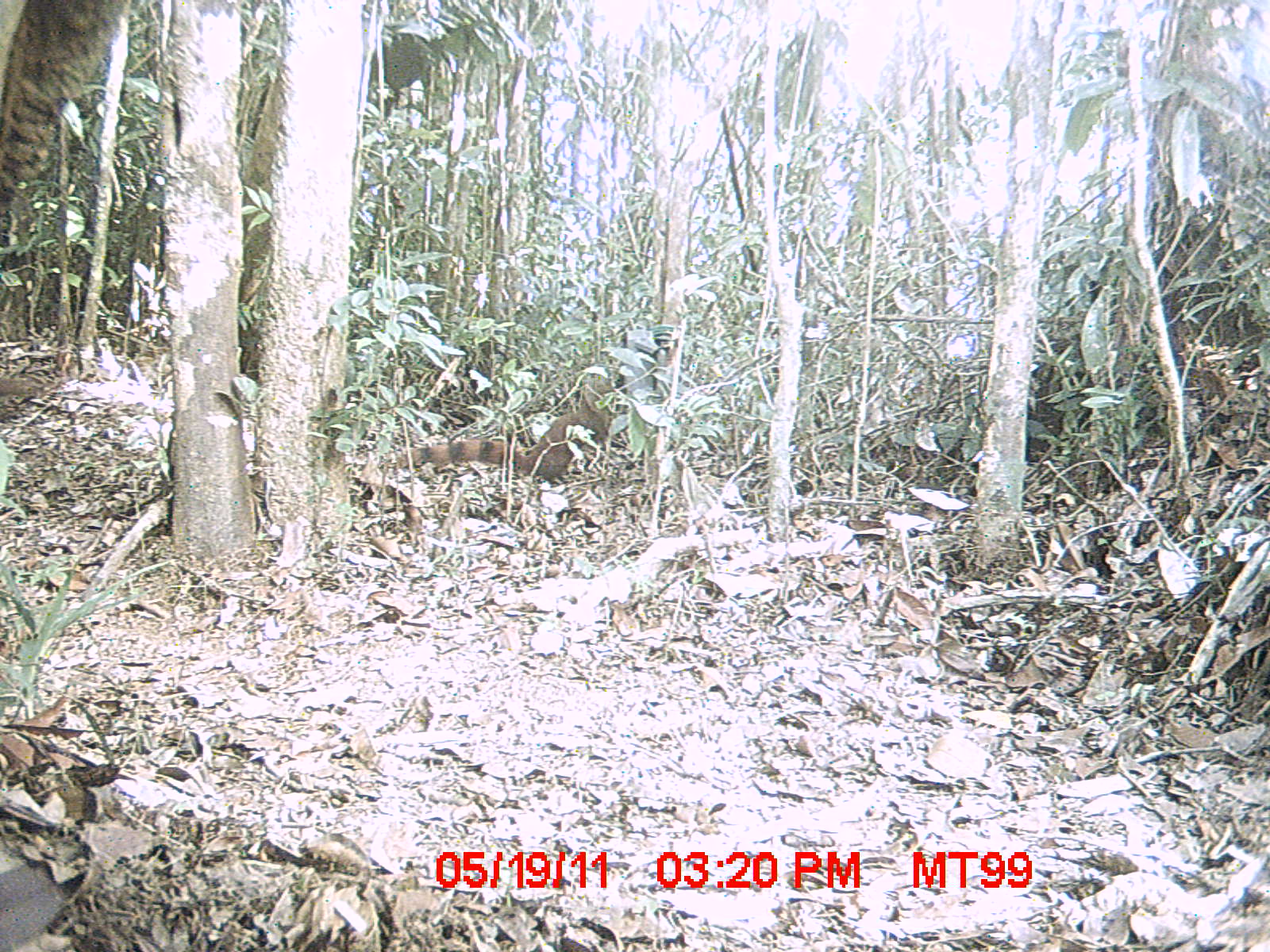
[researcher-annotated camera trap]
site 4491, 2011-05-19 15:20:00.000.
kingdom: Animalia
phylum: Chordata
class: Mammalia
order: Carnivora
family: Eupleridae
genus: Galidia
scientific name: Galidia elegans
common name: ring-tailed vontsira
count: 2